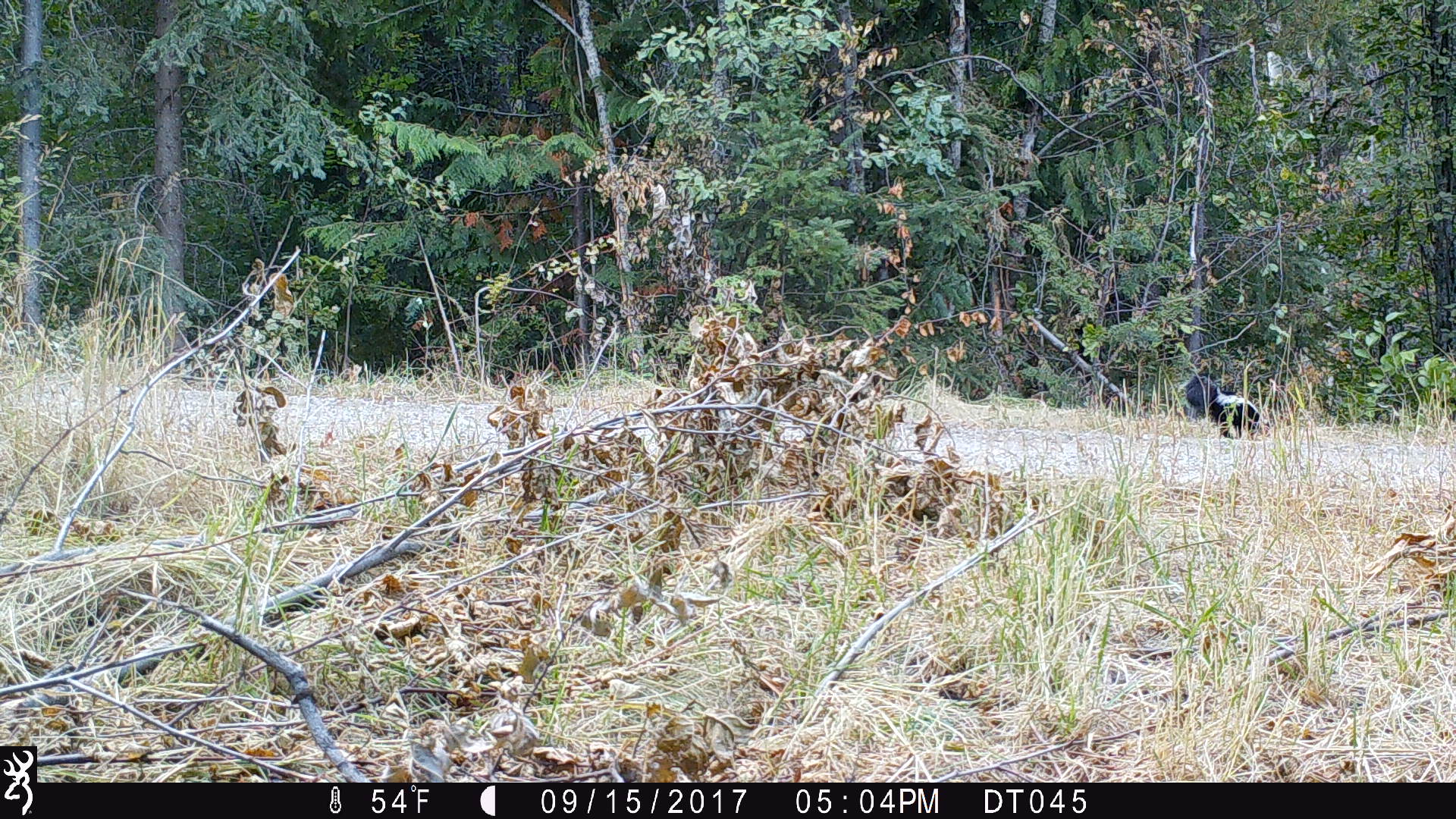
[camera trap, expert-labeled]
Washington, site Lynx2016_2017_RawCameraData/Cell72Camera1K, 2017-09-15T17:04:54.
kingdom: Animalia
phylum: Chordata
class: Mammalia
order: Carnivora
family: Mephitidae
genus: Mephitis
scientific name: Mephitis mephitis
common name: striped skunk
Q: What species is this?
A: Mephitis mephitis (striped skunk).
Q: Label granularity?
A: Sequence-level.